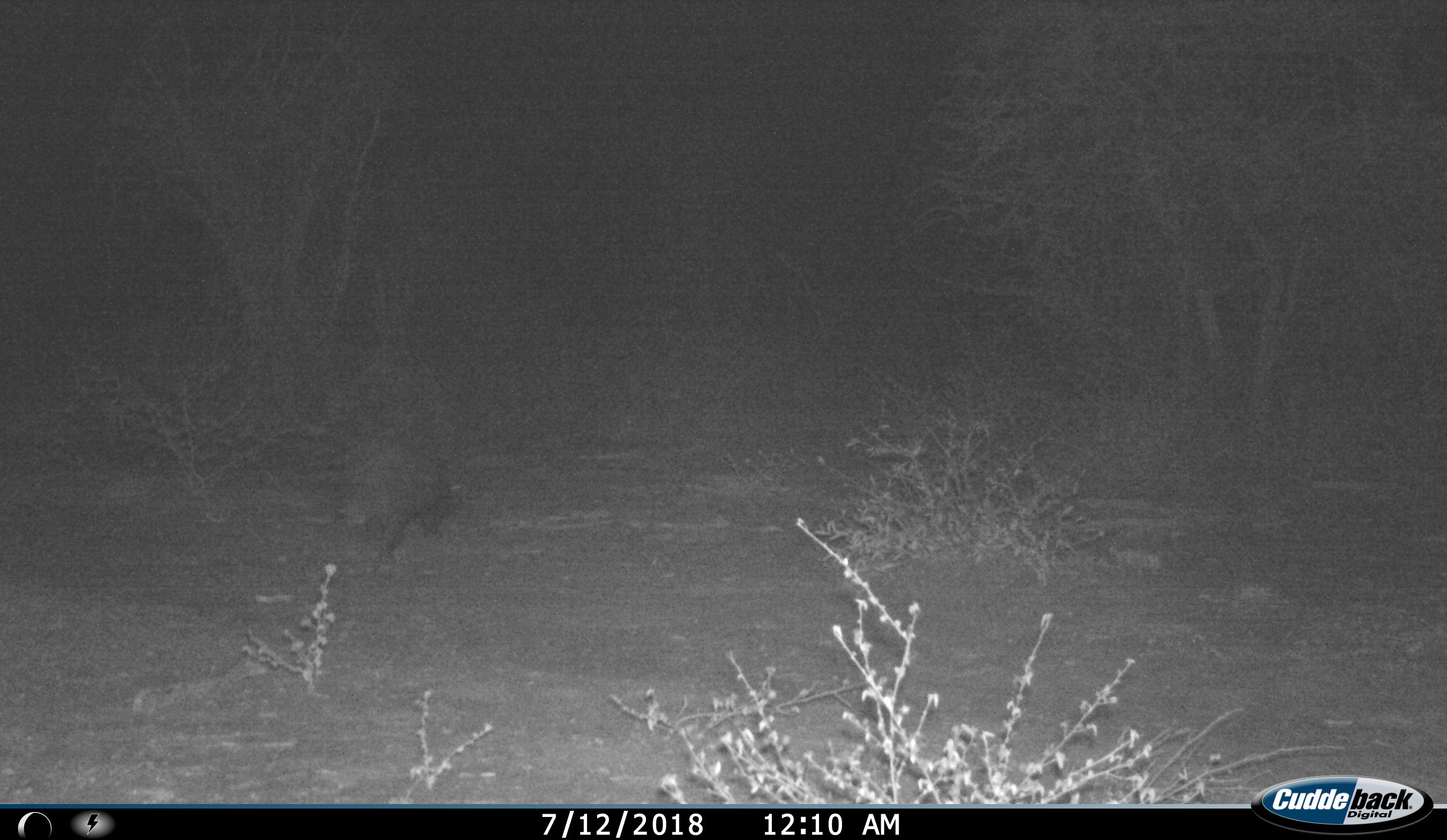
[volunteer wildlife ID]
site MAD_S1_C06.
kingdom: Animalia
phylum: Chordata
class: Mammalia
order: Tubulidentata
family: Orycteropodidae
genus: Orycteropus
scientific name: Orycteropus afer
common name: aardvark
Aardvark (Orycteropus afer), count 1. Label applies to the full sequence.